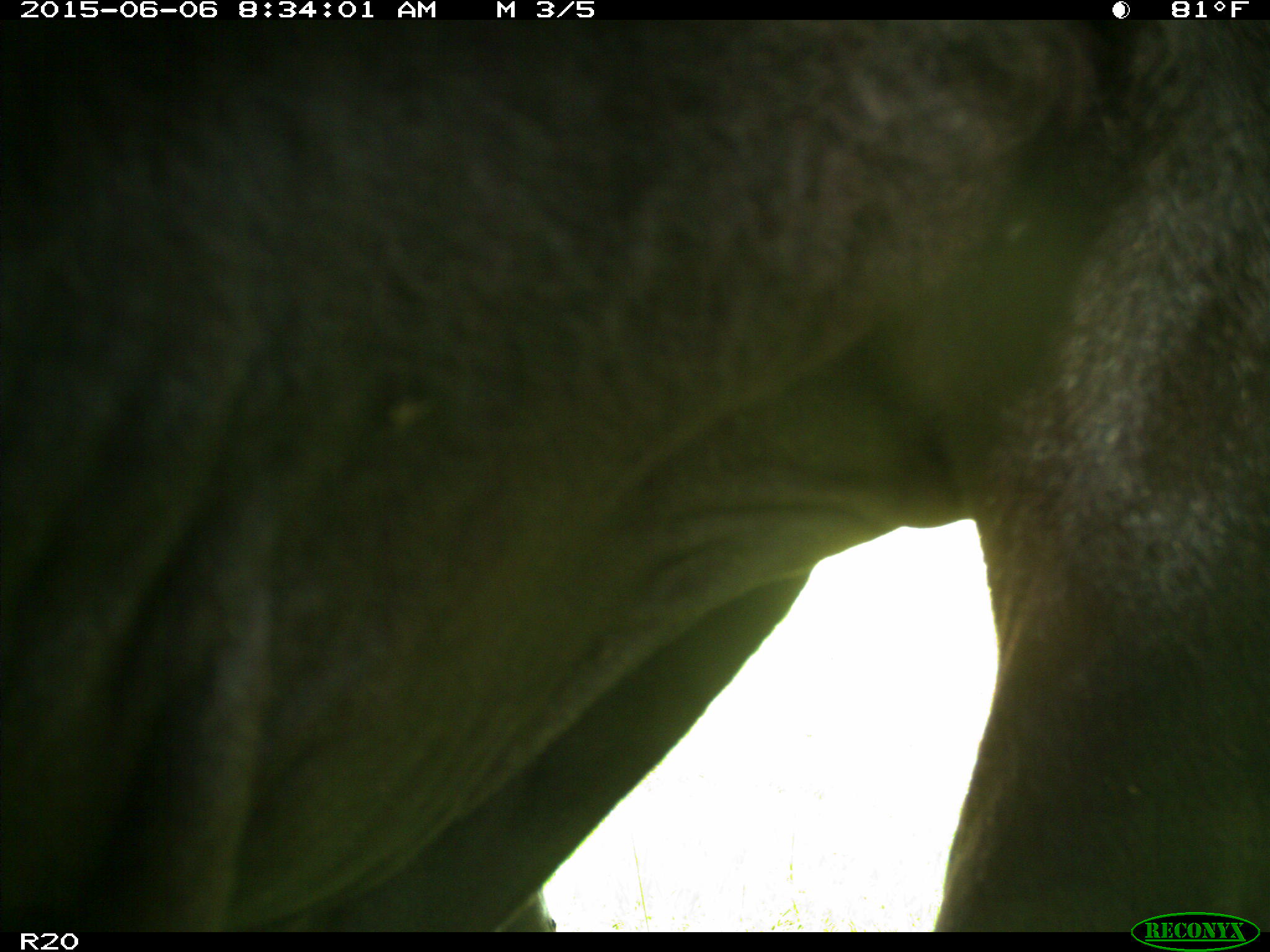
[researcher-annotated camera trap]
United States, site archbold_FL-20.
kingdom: Animalia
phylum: Chordata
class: Mammalia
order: Artiodactyla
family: Bovidae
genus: Bos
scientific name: Bos taurus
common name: domestic cow